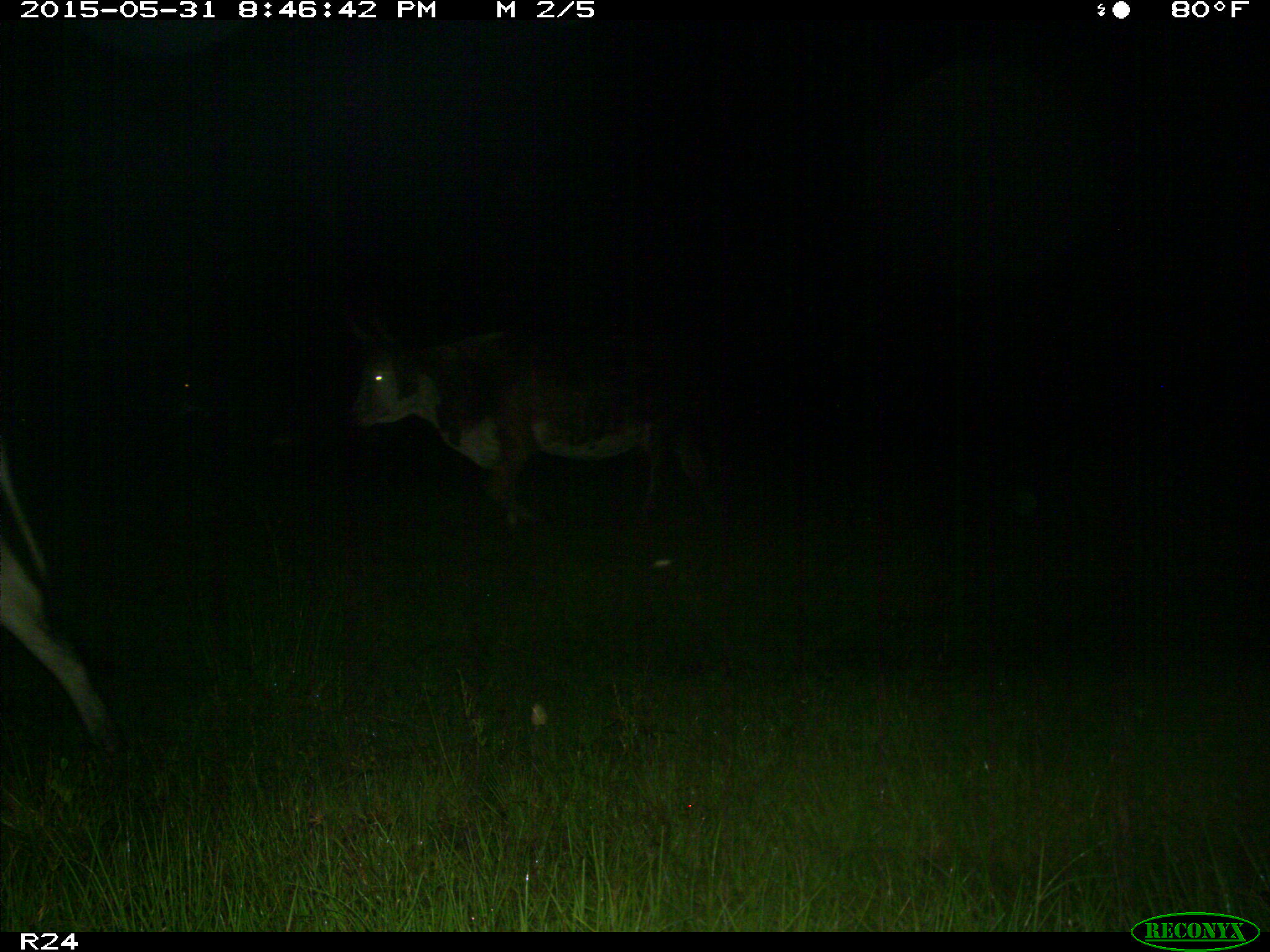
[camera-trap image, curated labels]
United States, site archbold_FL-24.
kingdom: Animalia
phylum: Chordata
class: Mammalia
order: Artiodactyla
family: Bovidae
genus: Bos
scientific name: Bos taurus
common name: domestic cow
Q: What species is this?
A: Bos taurus (domestic cow).